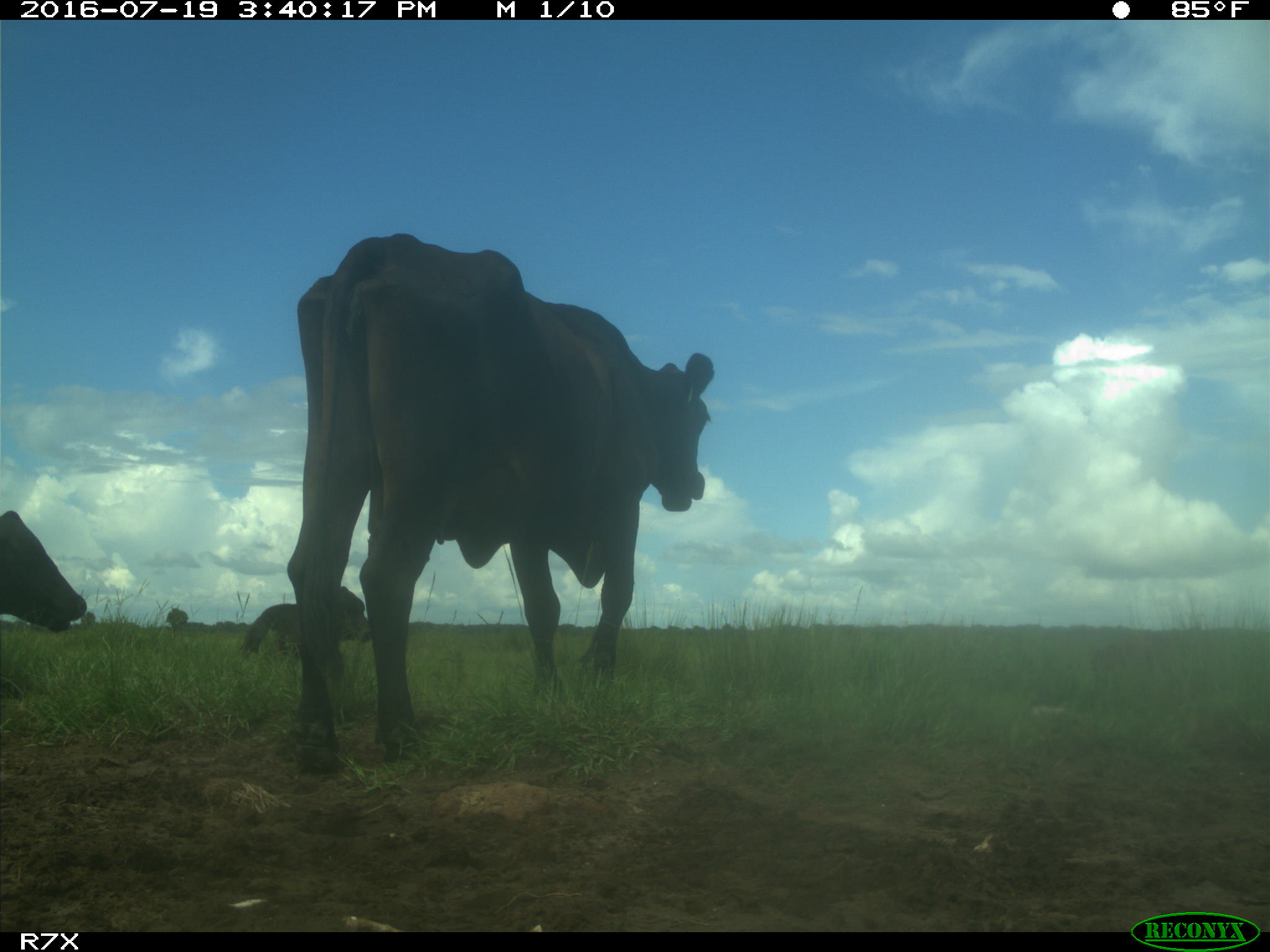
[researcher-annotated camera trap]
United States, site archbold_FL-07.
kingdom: Animalia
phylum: Chordata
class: Mammalia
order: Artiodactyla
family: Bovidae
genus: Bos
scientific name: Bos taurus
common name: domestic cow